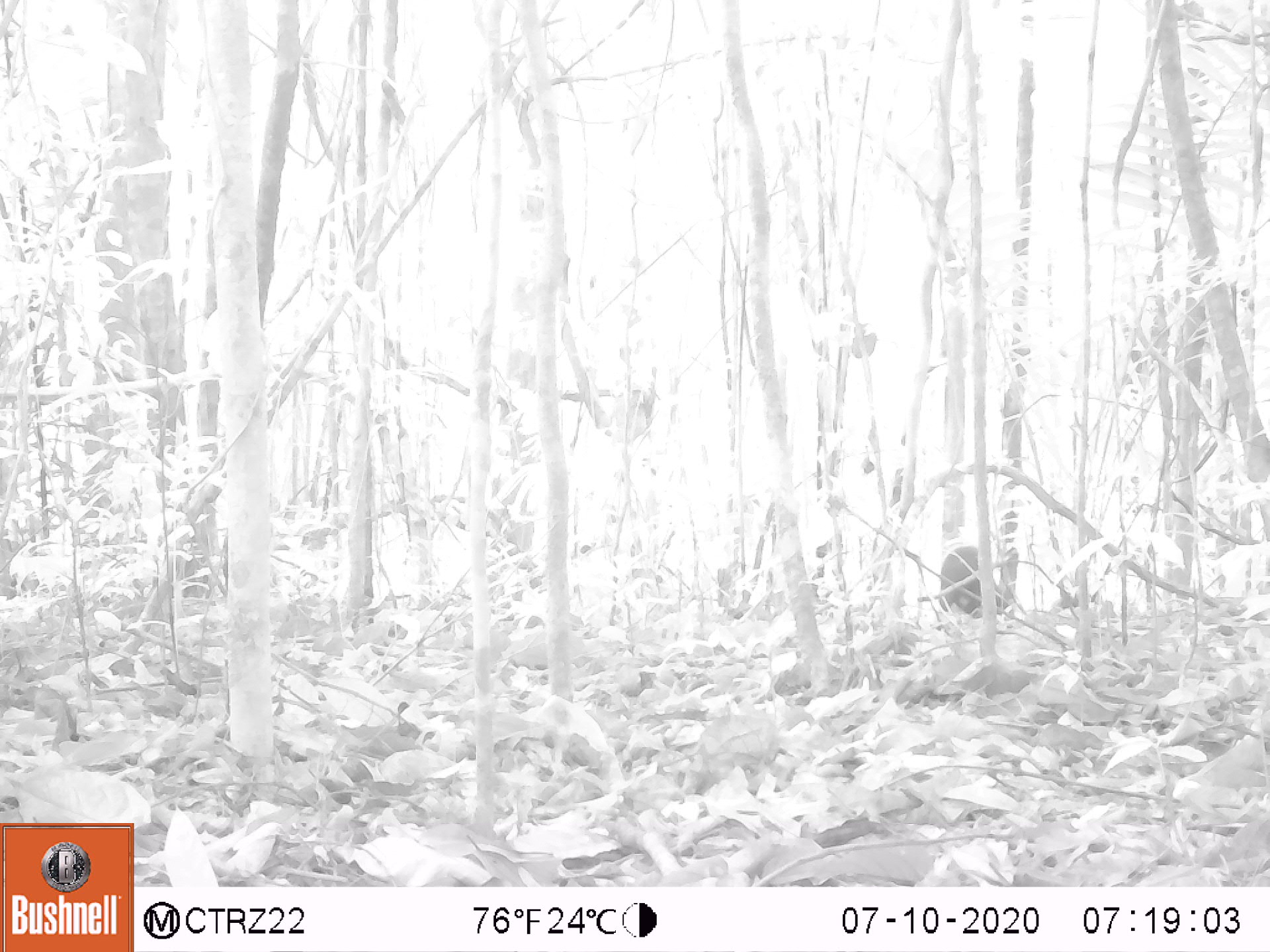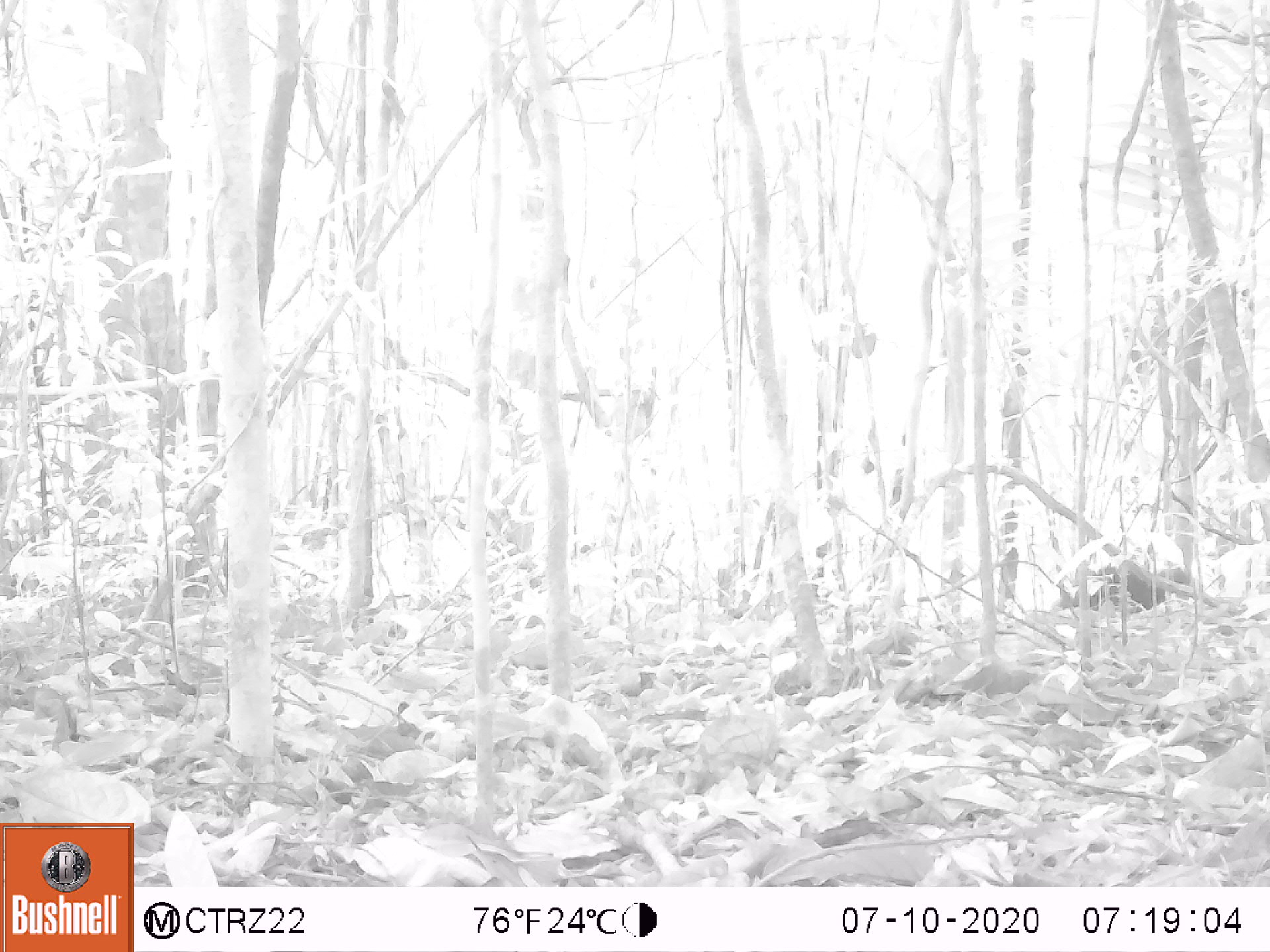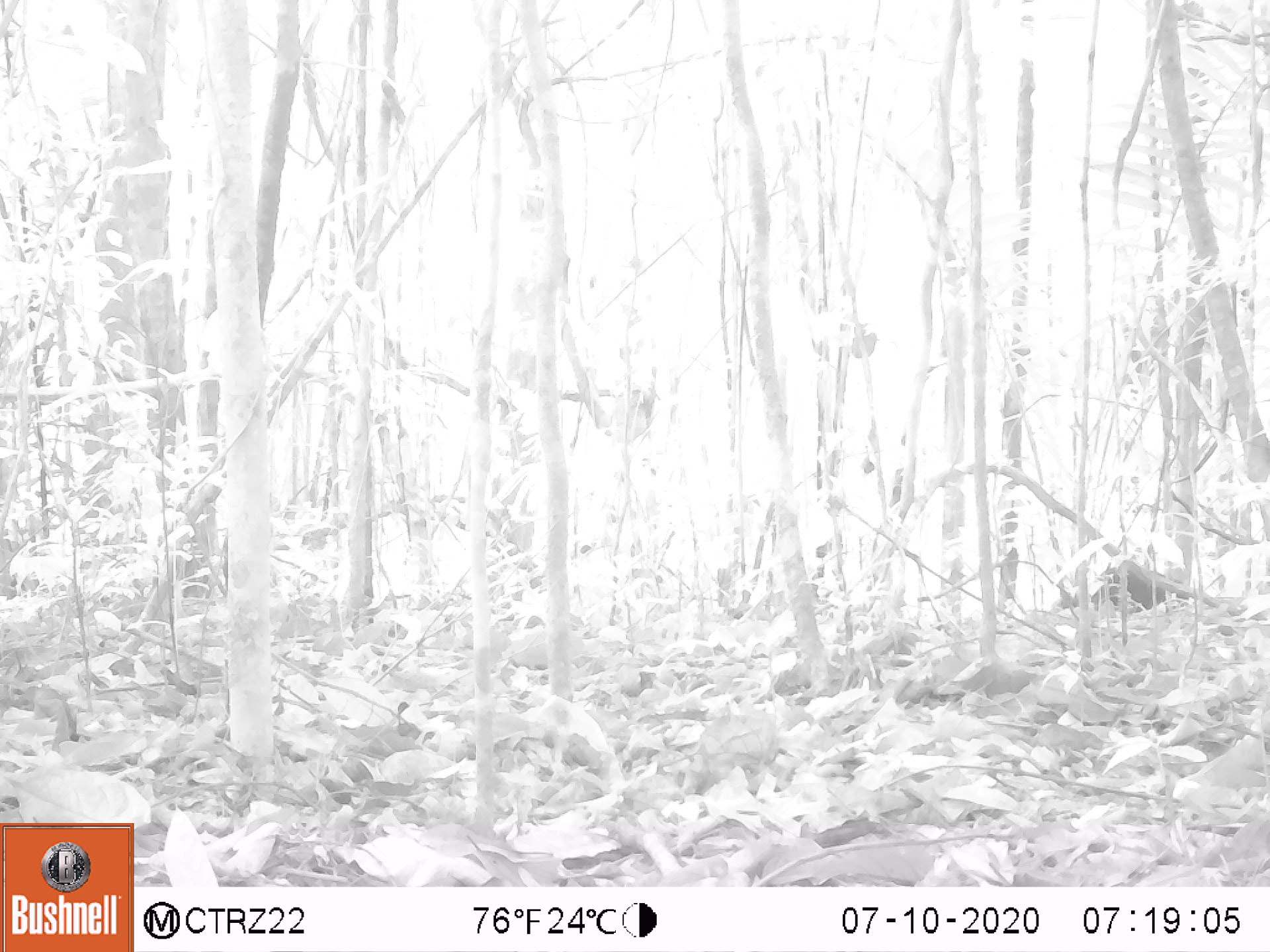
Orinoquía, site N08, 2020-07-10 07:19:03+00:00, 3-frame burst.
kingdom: Animalia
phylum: Chordata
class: Mammalia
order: Rodentia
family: Dasyproctidae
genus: Dasyprocta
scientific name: Dasyprocta fuliginosa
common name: black agouti